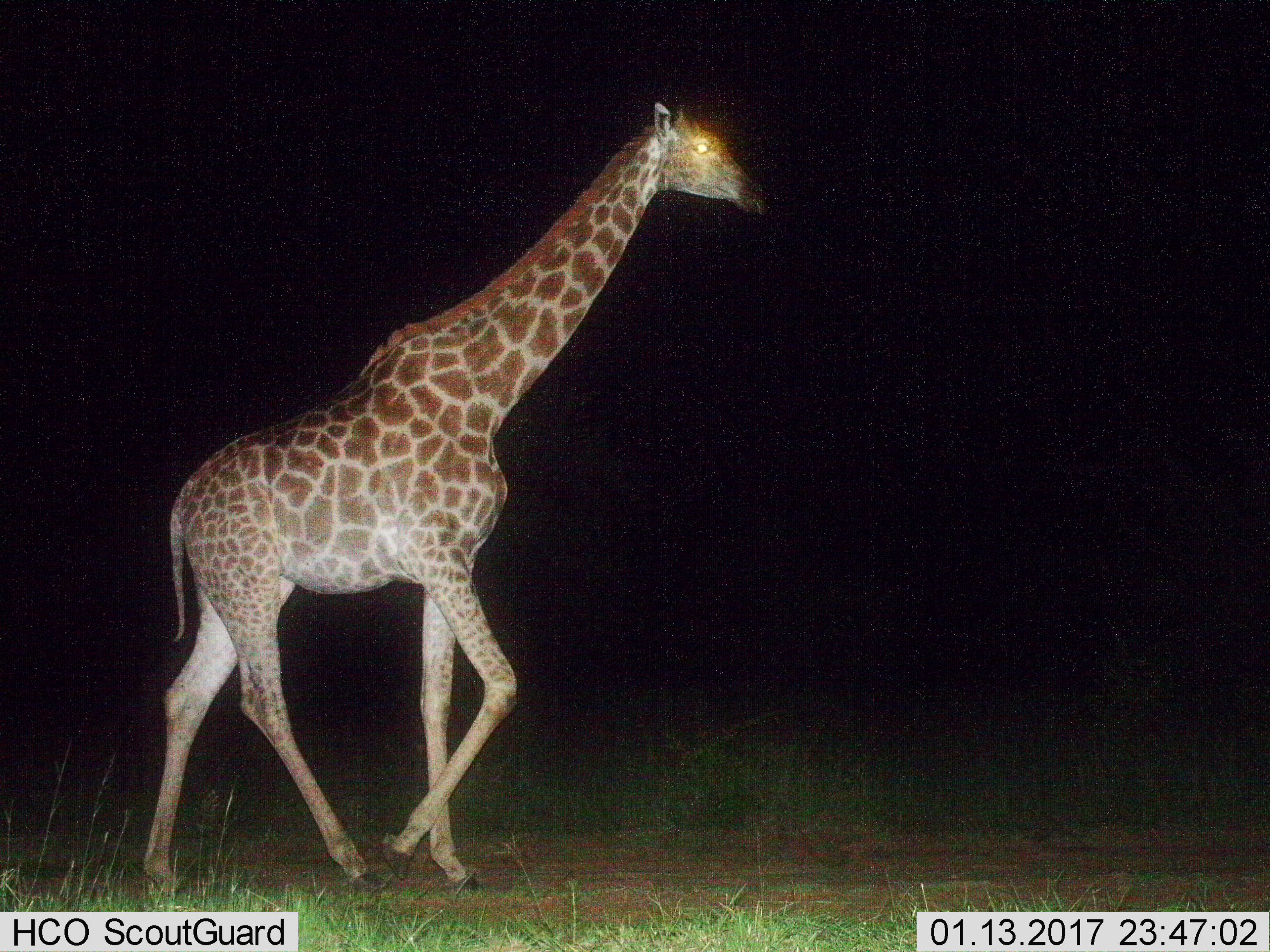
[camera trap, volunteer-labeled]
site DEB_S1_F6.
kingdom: Animalia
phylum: Chordata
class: Mammalia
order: Artiodactyla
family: Giraffidae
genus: Giraffa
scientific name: Giraffa camelopardalis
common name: giraffe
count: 1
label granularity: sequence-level